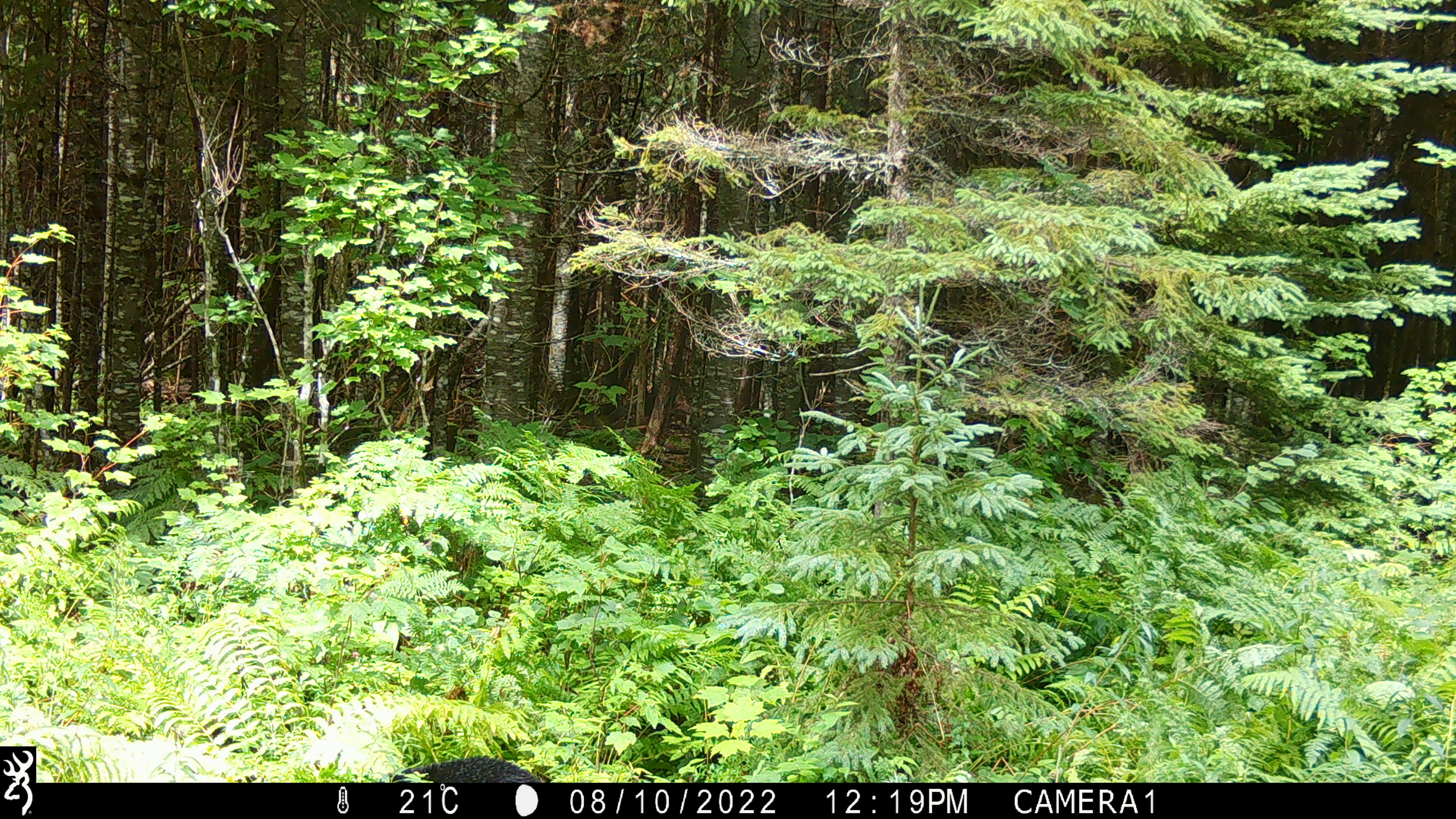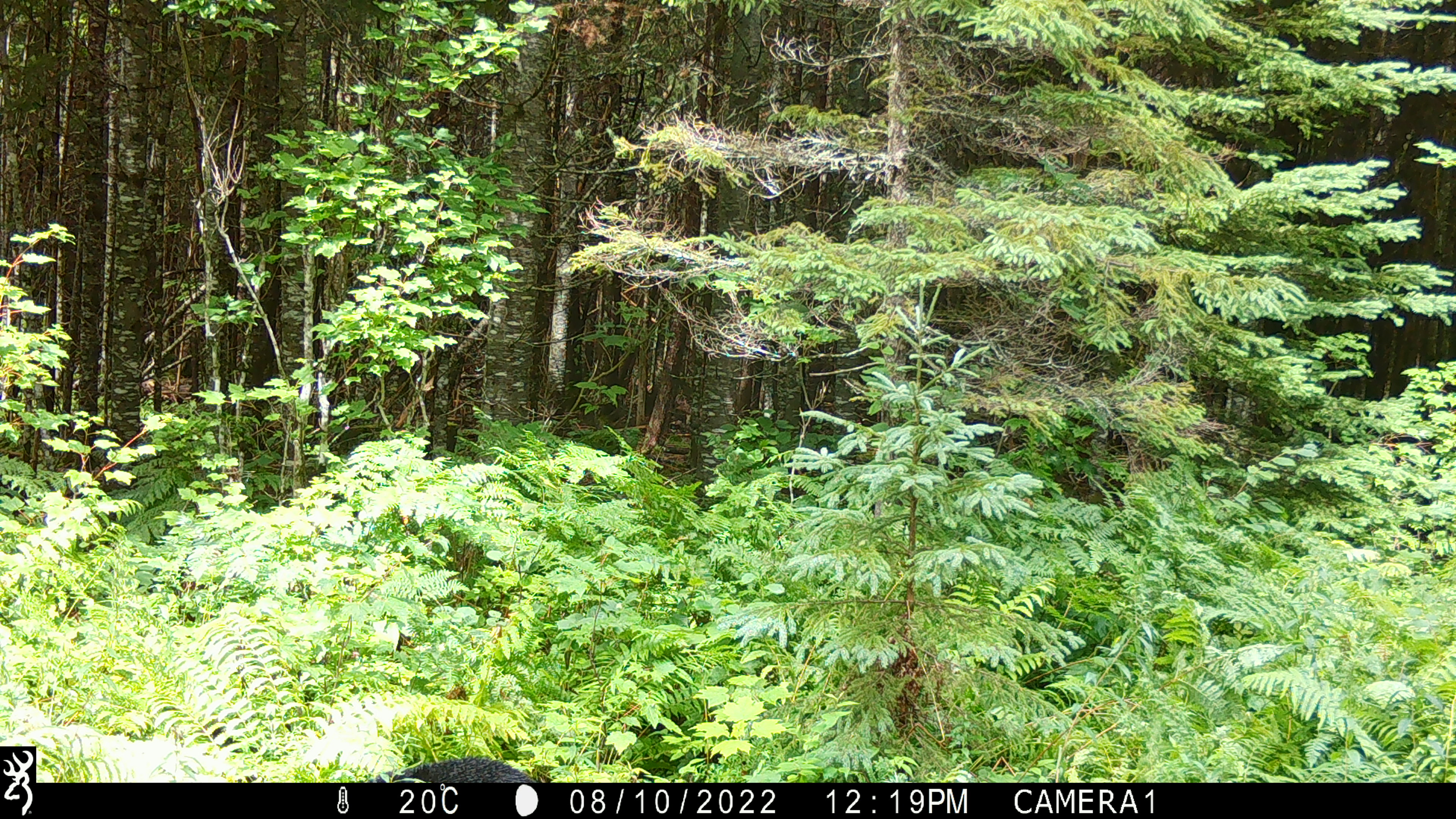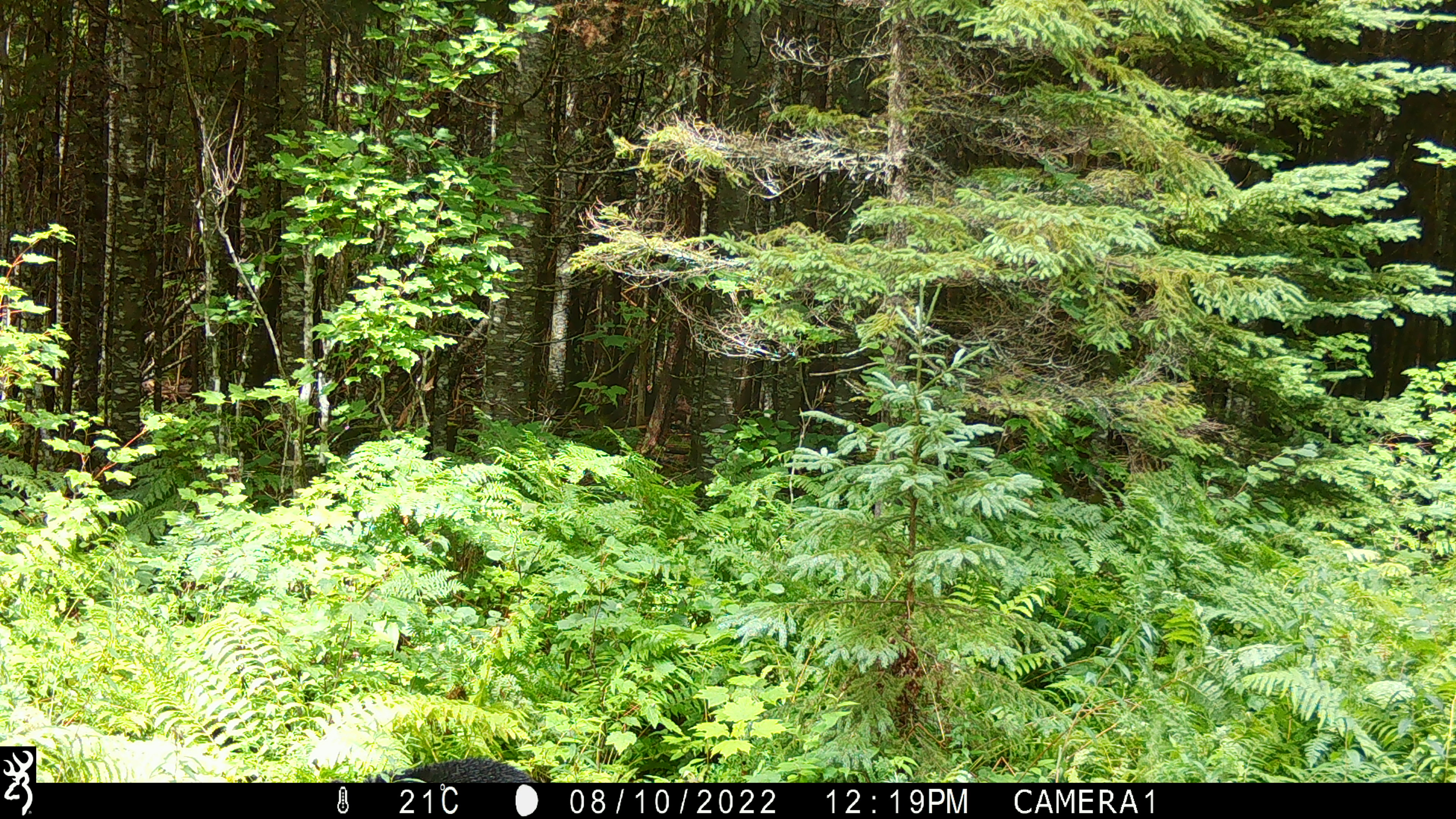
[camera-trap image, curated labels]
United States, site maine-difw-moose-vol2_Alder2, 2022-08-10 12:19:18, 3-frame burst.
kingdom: Animalia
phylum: Chordata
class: Mammalia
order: Carnivora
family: Ursidae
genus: Ursus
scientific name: Ursus americanus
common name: black bear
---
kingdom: Animalia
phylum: Chordata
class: Mammalia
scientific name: Mammalia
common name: mammal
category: mammal sp.